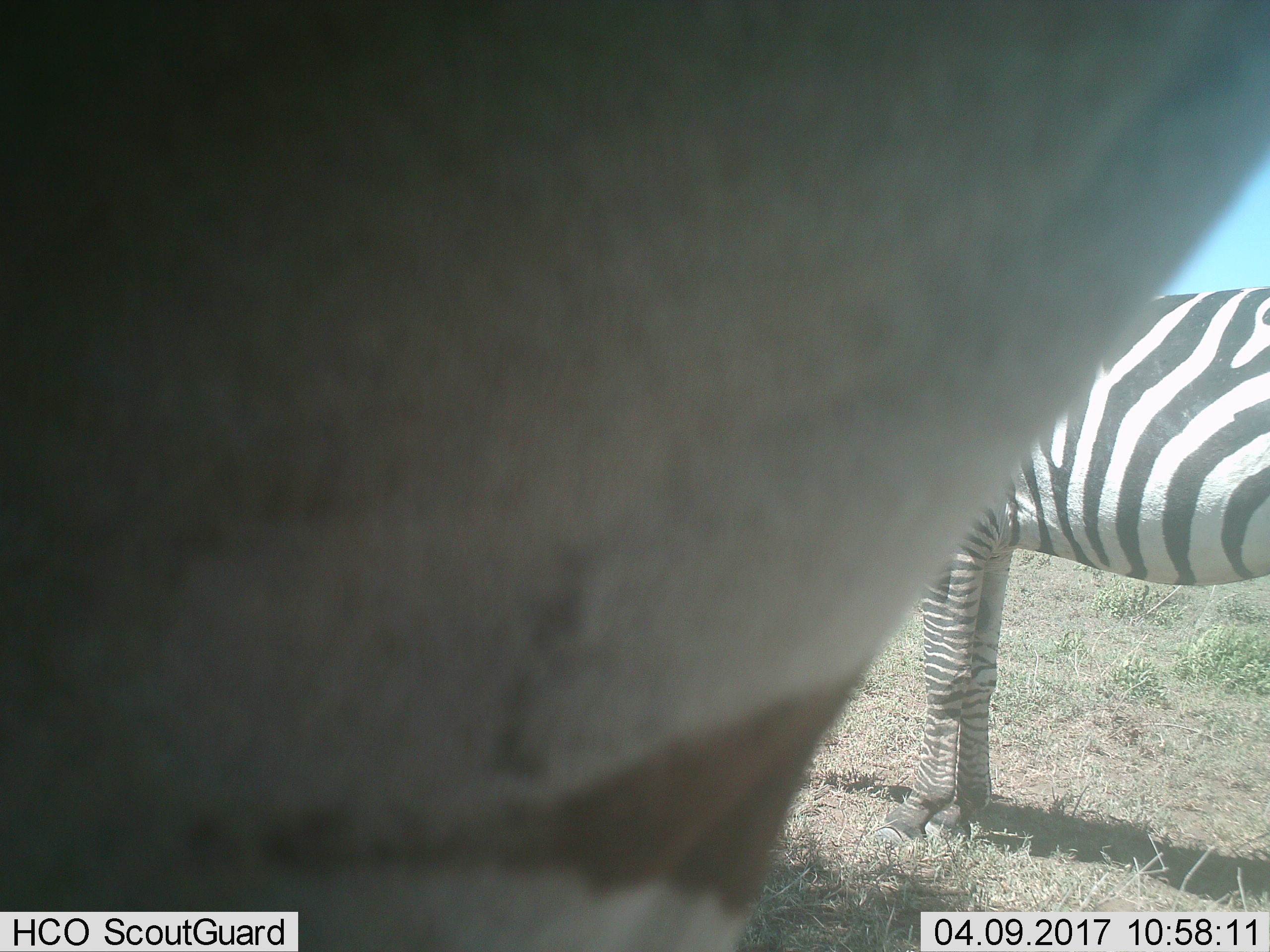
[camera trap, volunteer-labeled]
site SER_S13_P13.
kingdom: Animalia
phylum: Chordata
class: Mammalia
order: Perissodactyla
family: Equidae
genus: Equus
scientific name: Equus quagga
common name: plains zebra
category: zebraplains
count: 1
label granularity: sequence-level